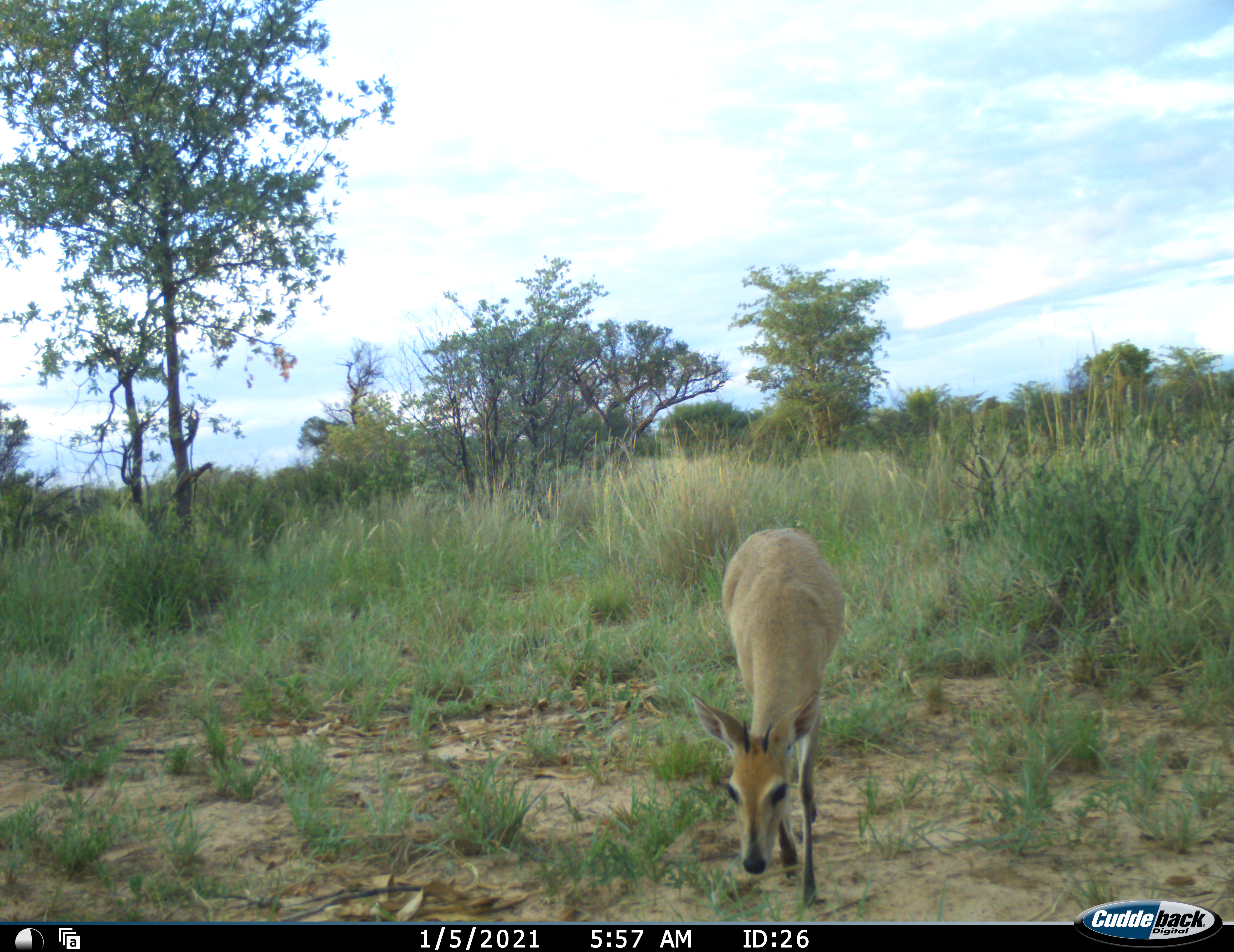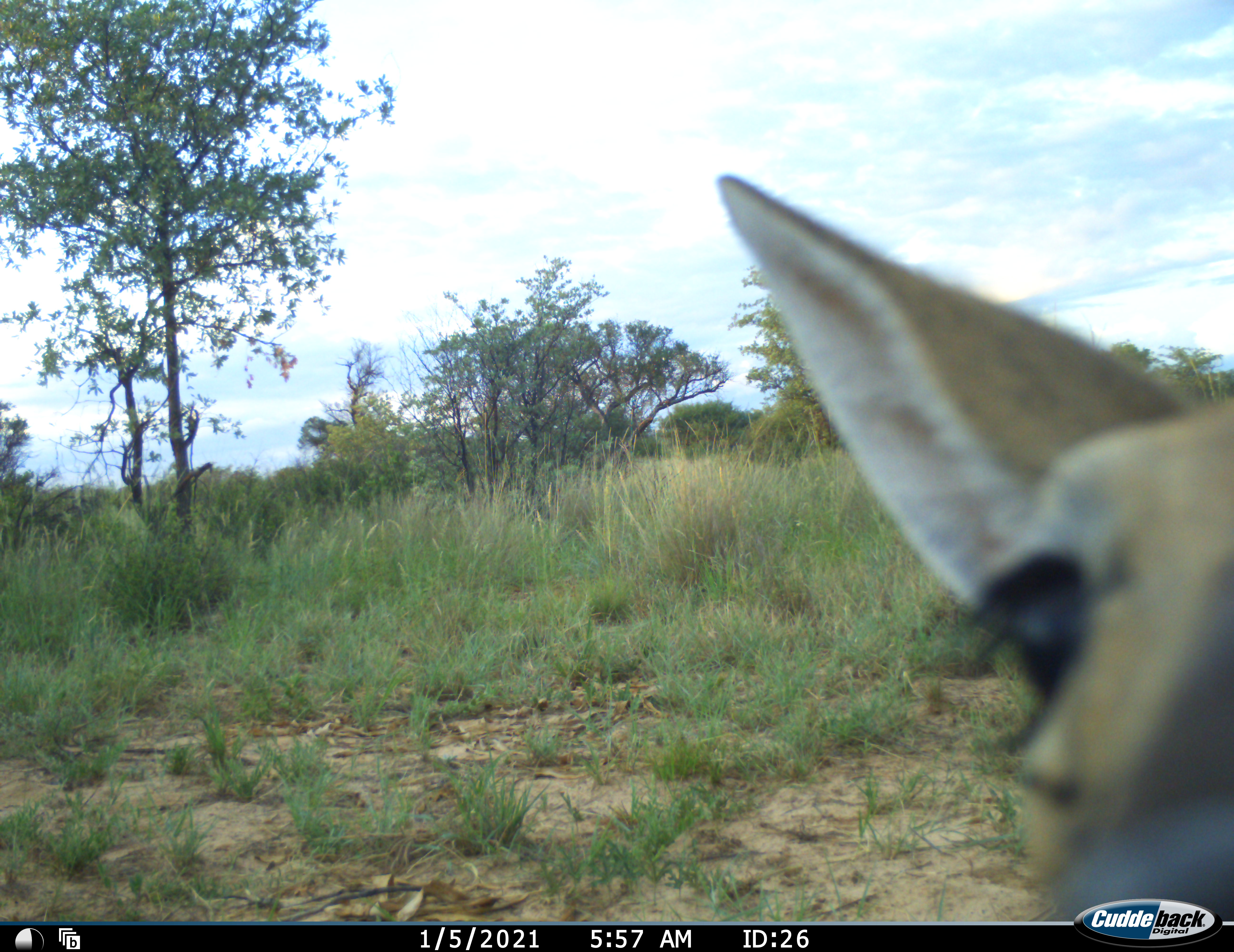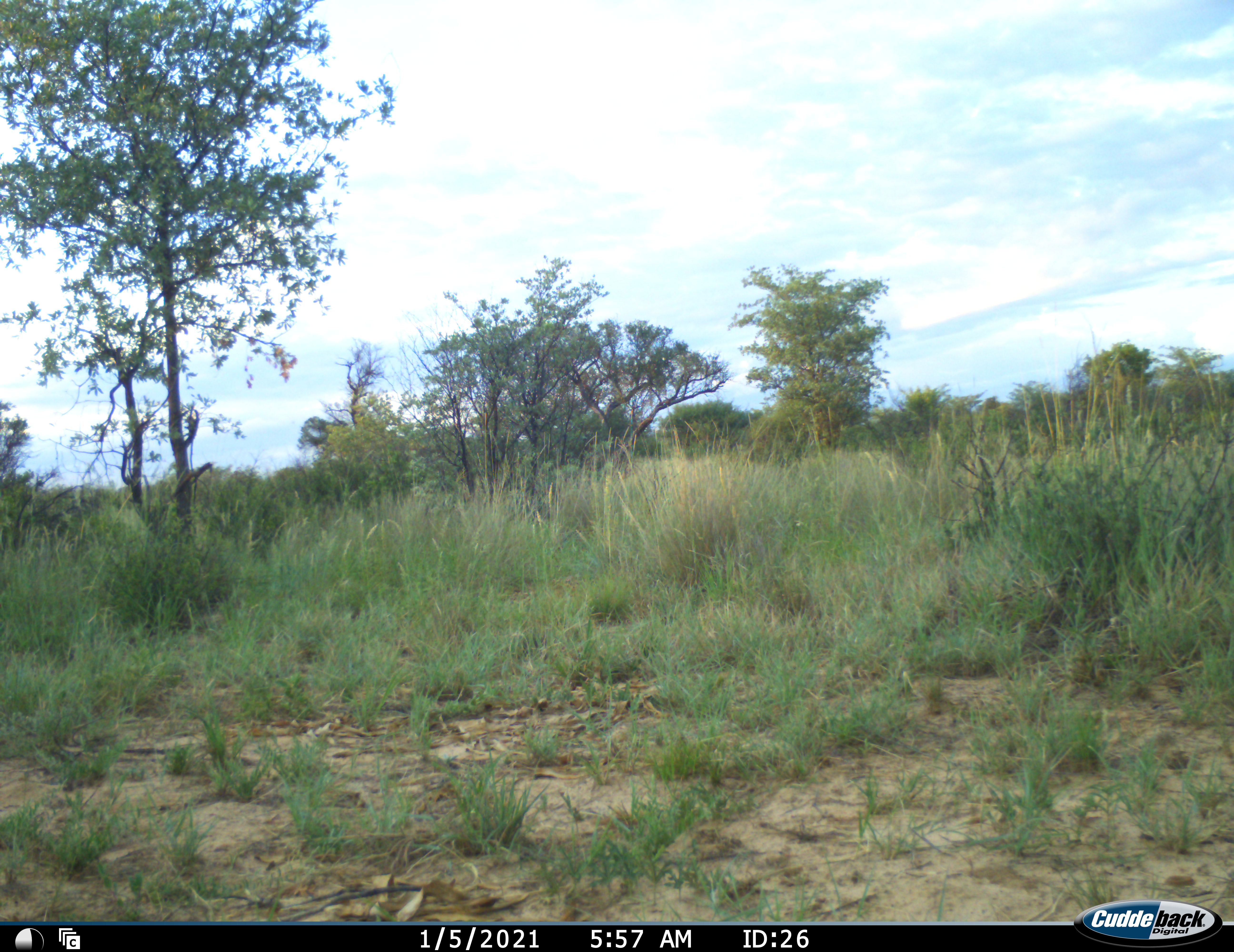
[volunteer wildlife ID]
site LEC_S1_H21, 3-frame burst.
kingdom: Animalia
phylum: Chordata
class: Mammalia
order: Artiodactyla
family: Bovidae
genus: Sylvicapra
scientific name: Sylvicapra grimmia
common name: common duiker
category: duikercommongrey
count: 1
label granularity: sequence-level